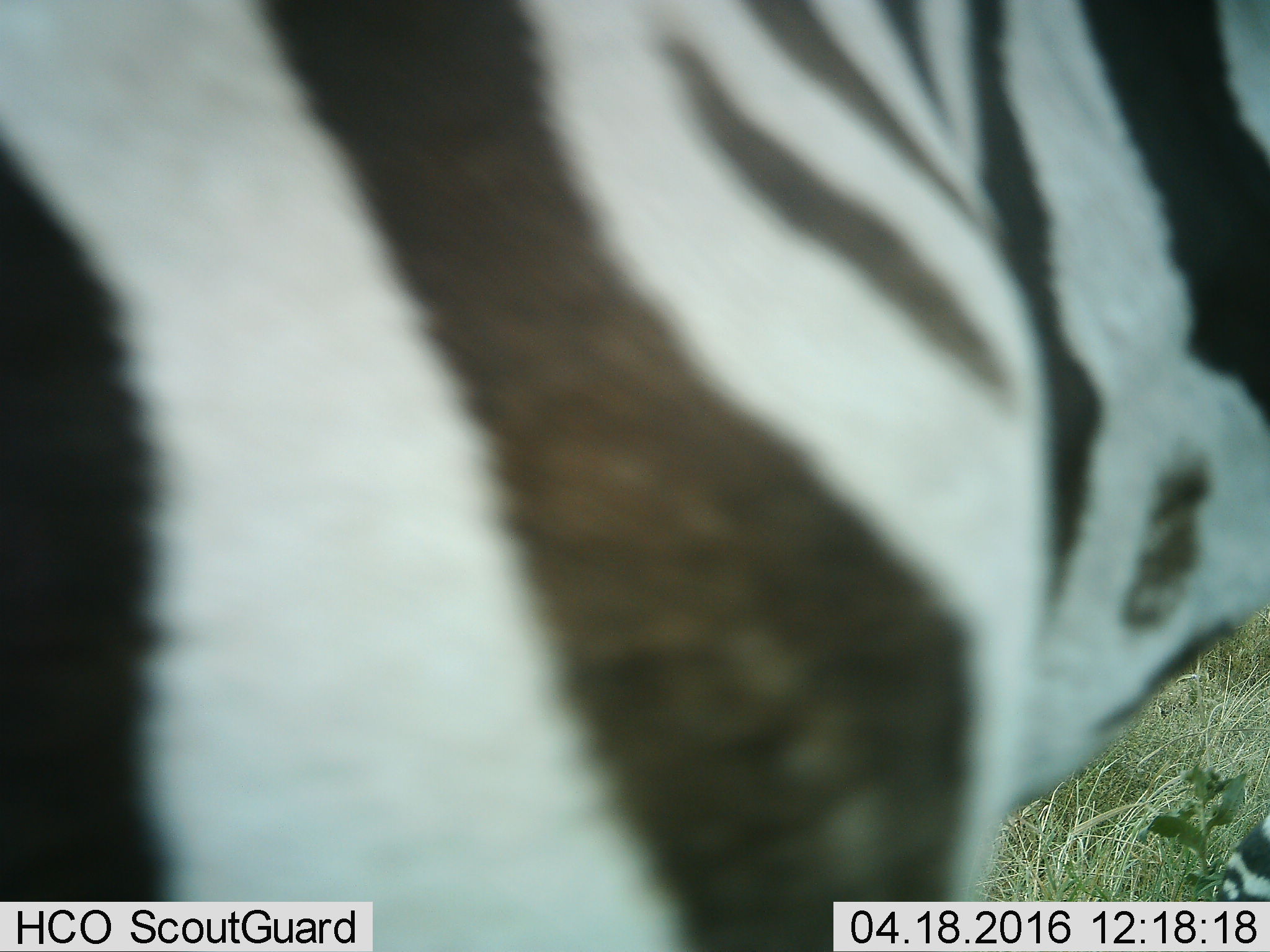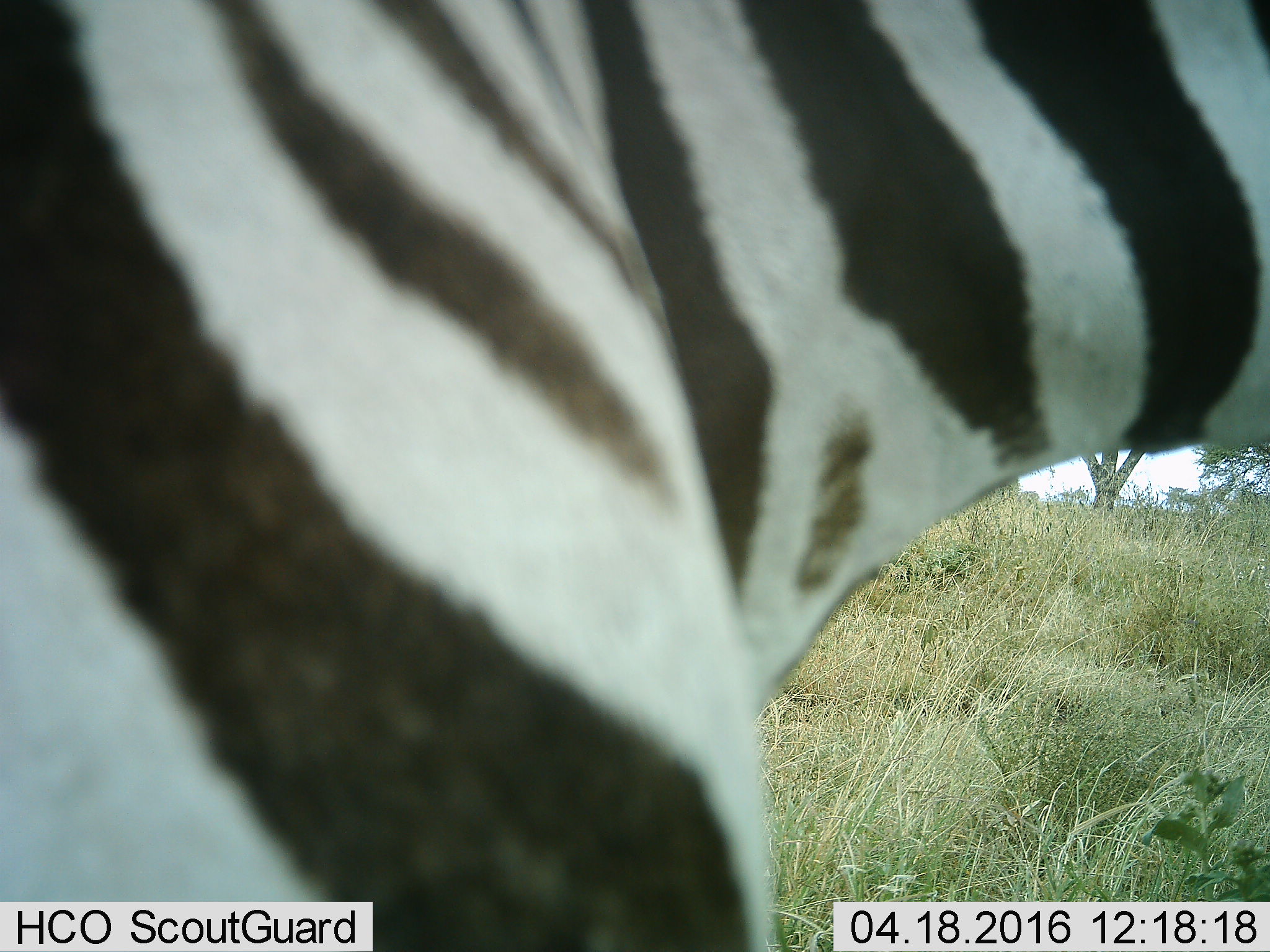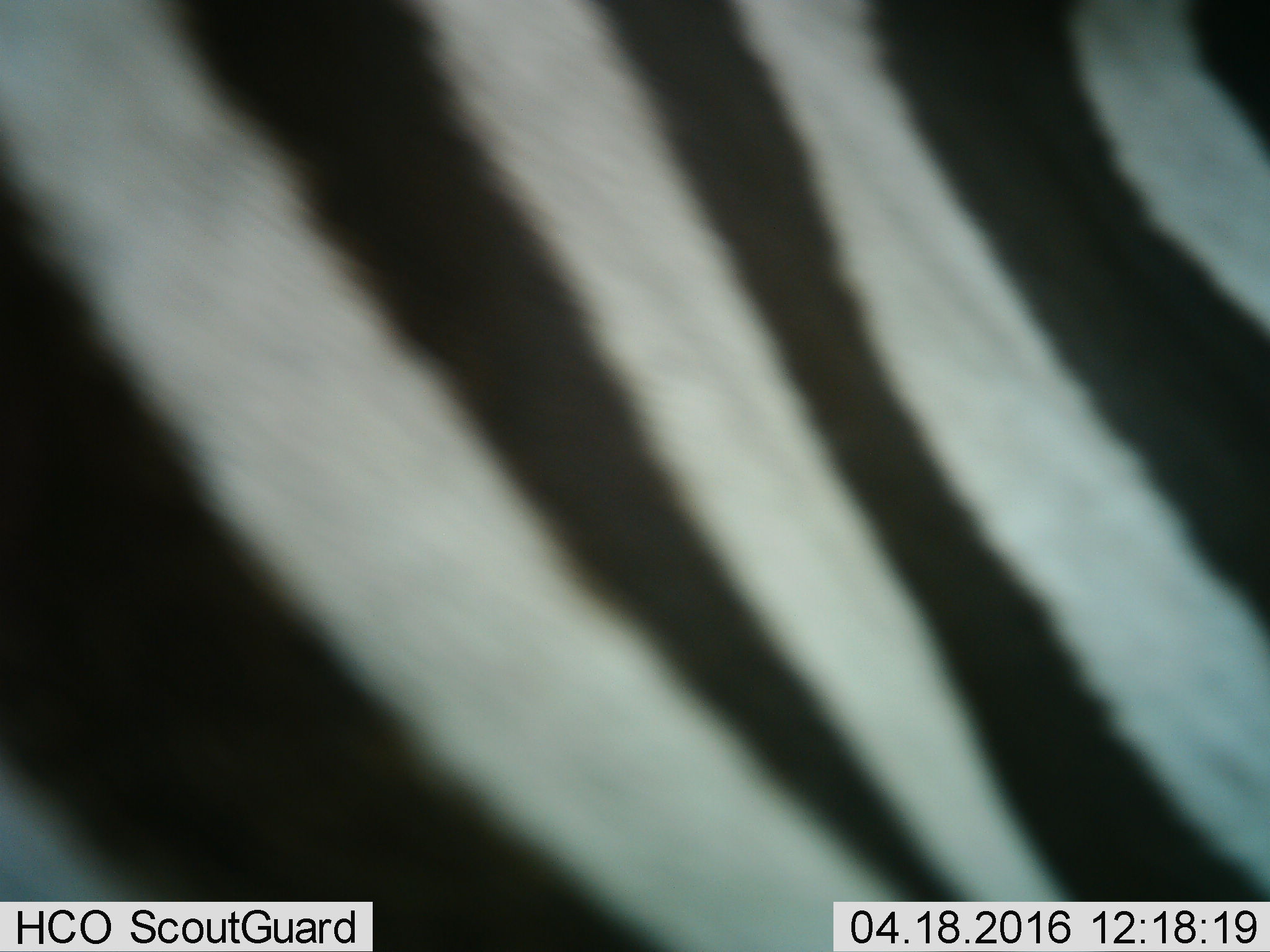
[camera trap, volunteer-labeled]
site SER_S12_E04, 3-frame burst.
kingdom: Animalia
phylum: Chordata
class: Mammalia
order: Perissodactyla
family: Equidae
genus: Equus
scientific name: Equus quagga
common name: plains zebra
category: zebraplains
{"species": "zebraplains (plains zebra) (Equus quagga)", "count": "1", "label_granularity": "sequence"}